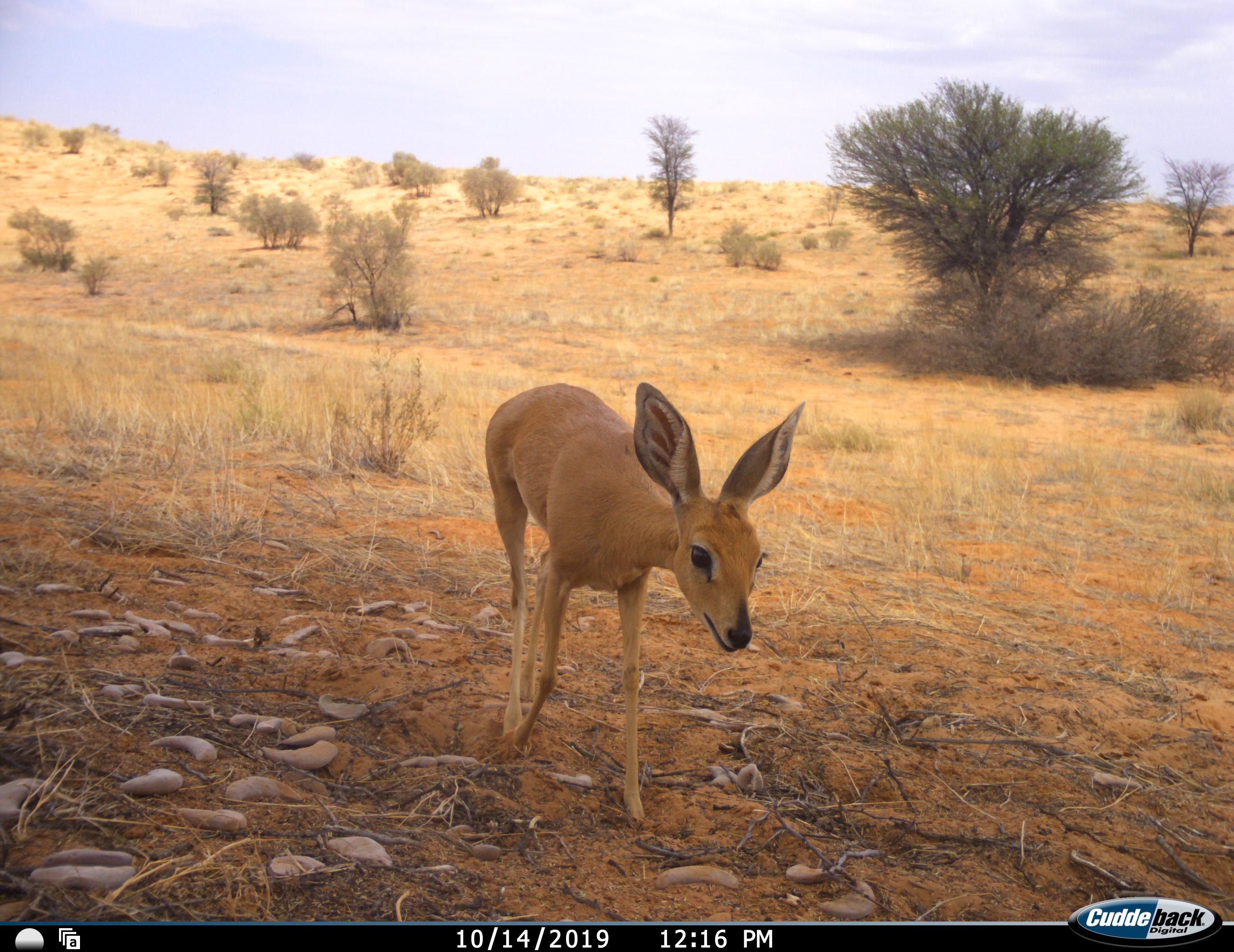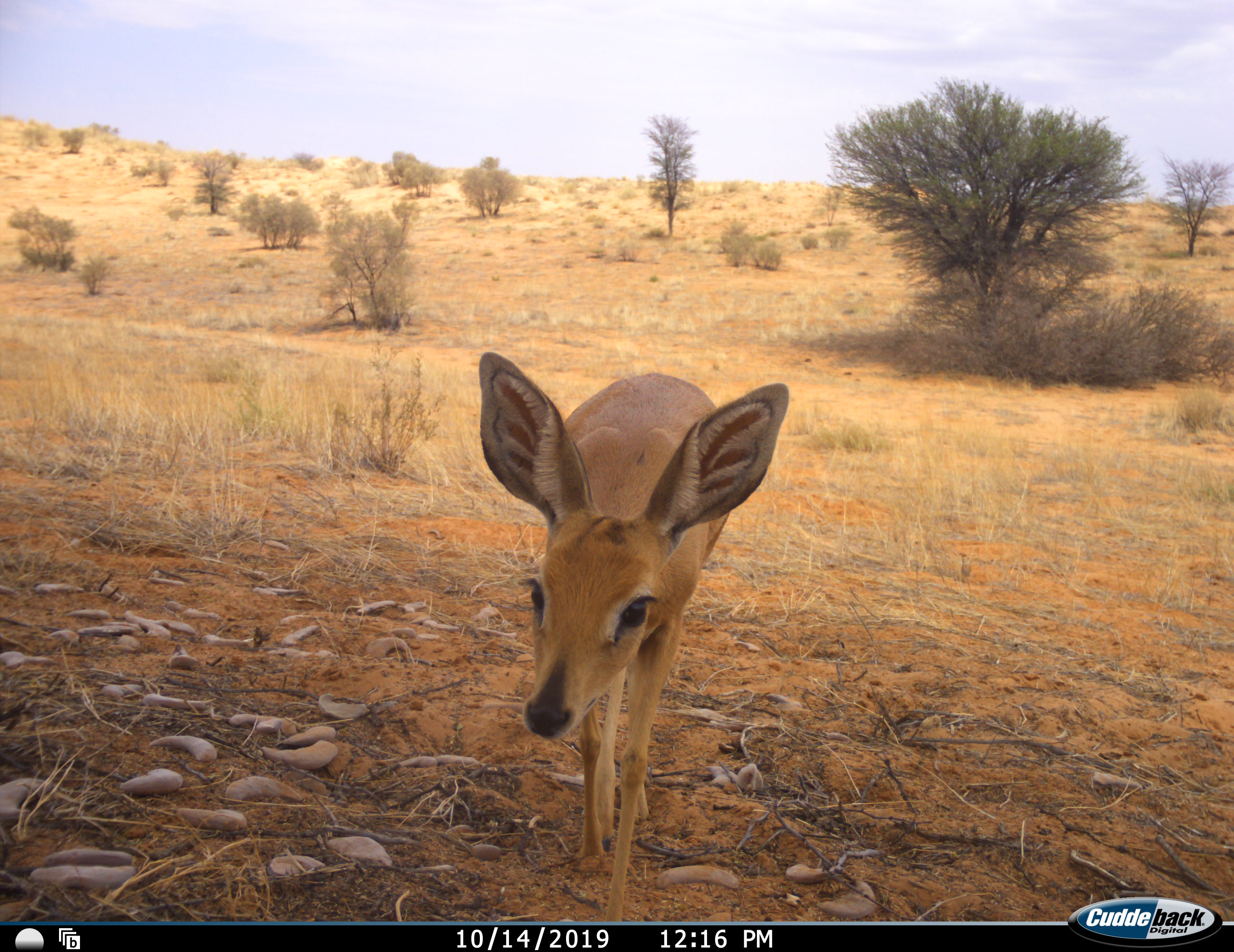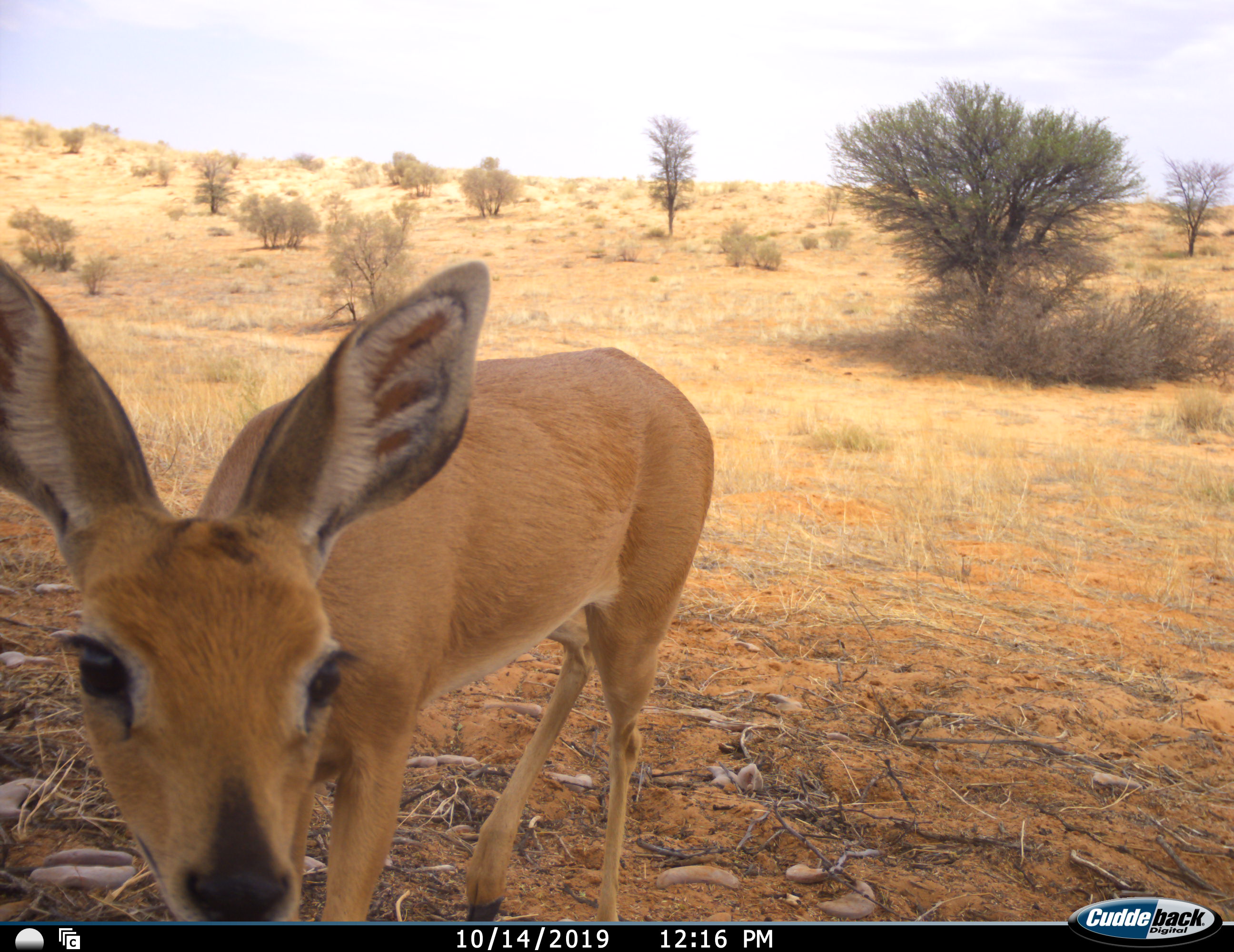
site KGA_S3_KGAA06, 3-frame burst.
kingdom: Animalia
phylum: Chordata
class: Mammalia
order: Artiodactyla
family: Bovidae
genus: Raphicerus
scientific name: Raphicerus campestris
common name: steenbok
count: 1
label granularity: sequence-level